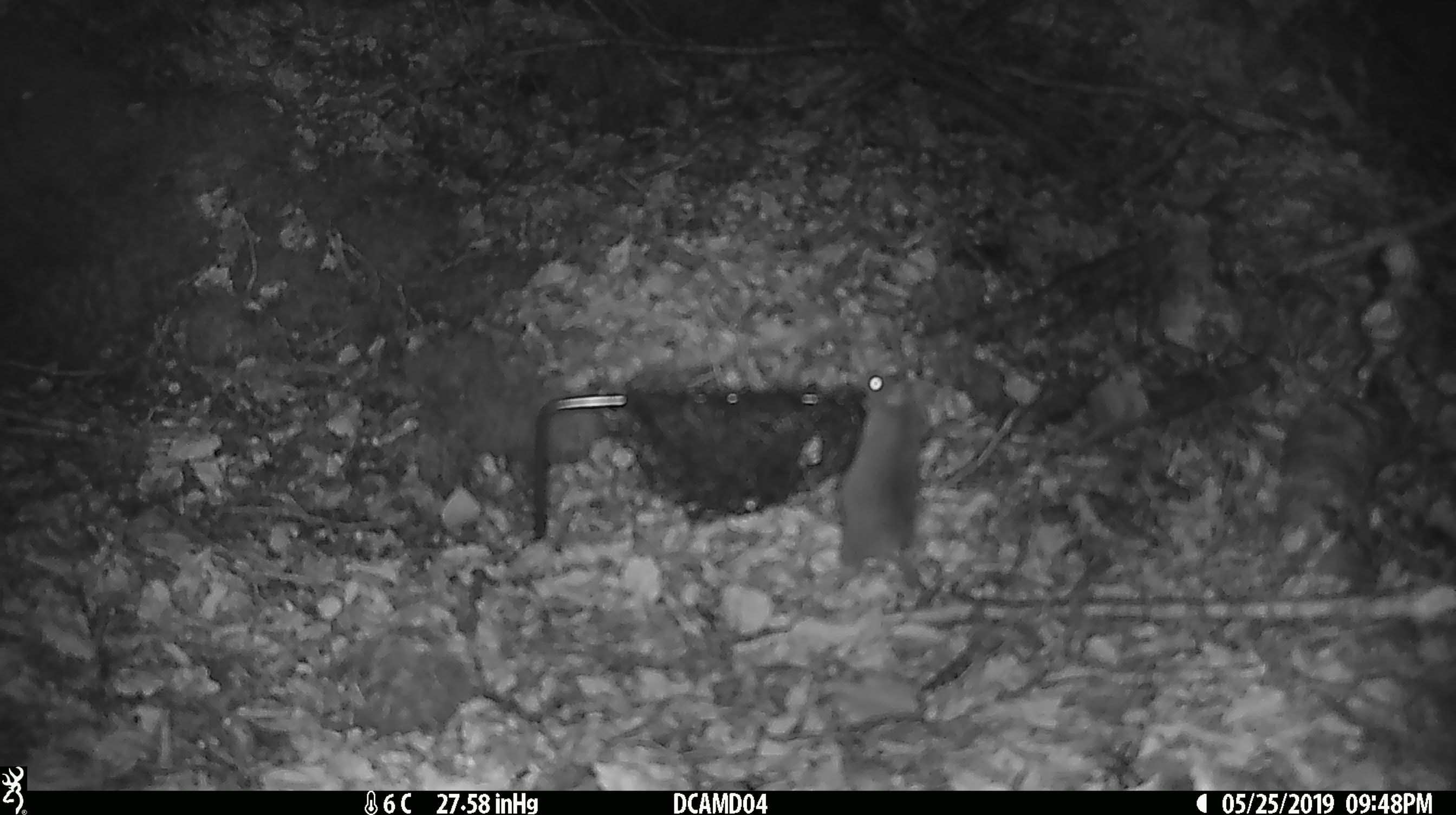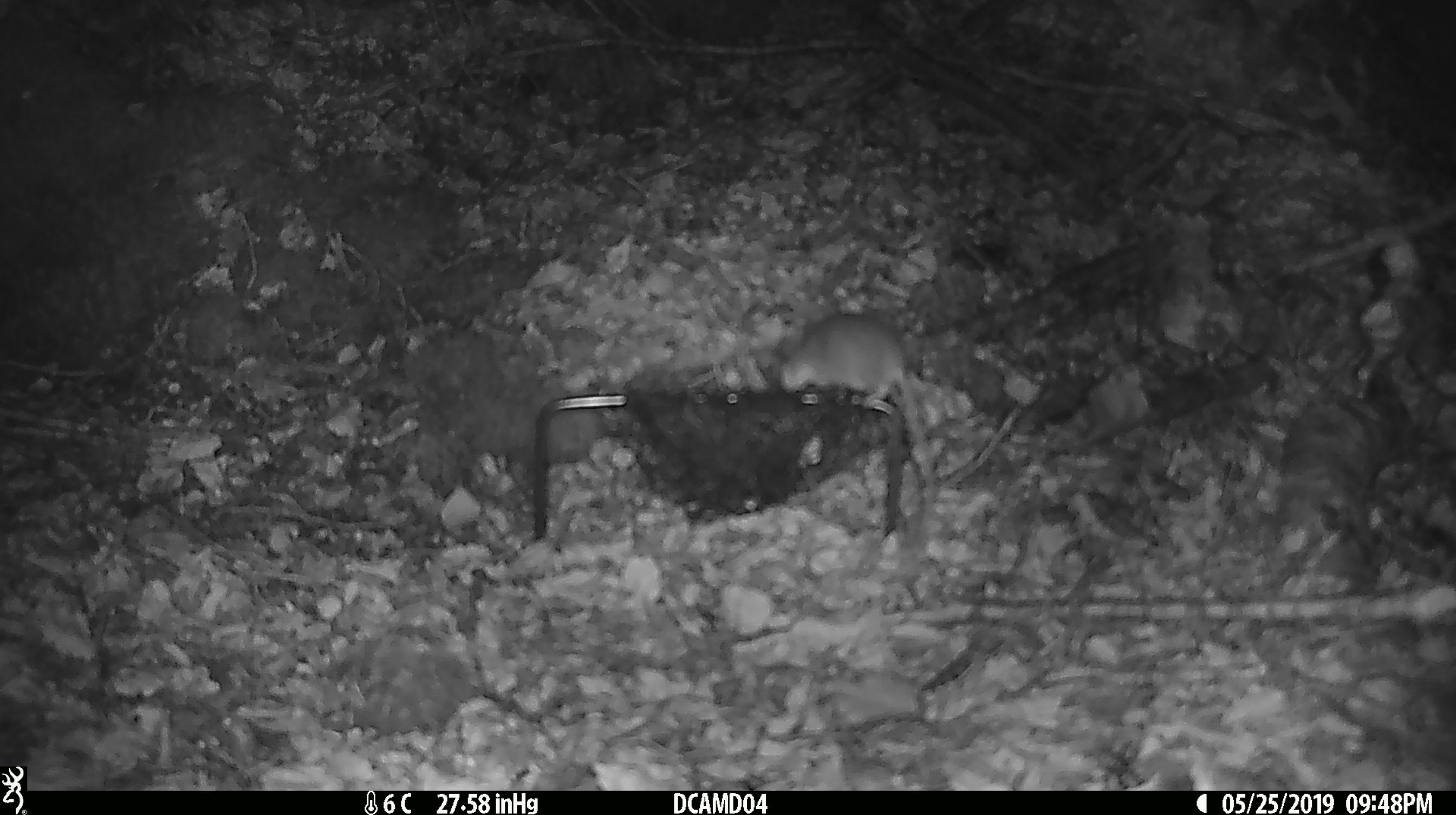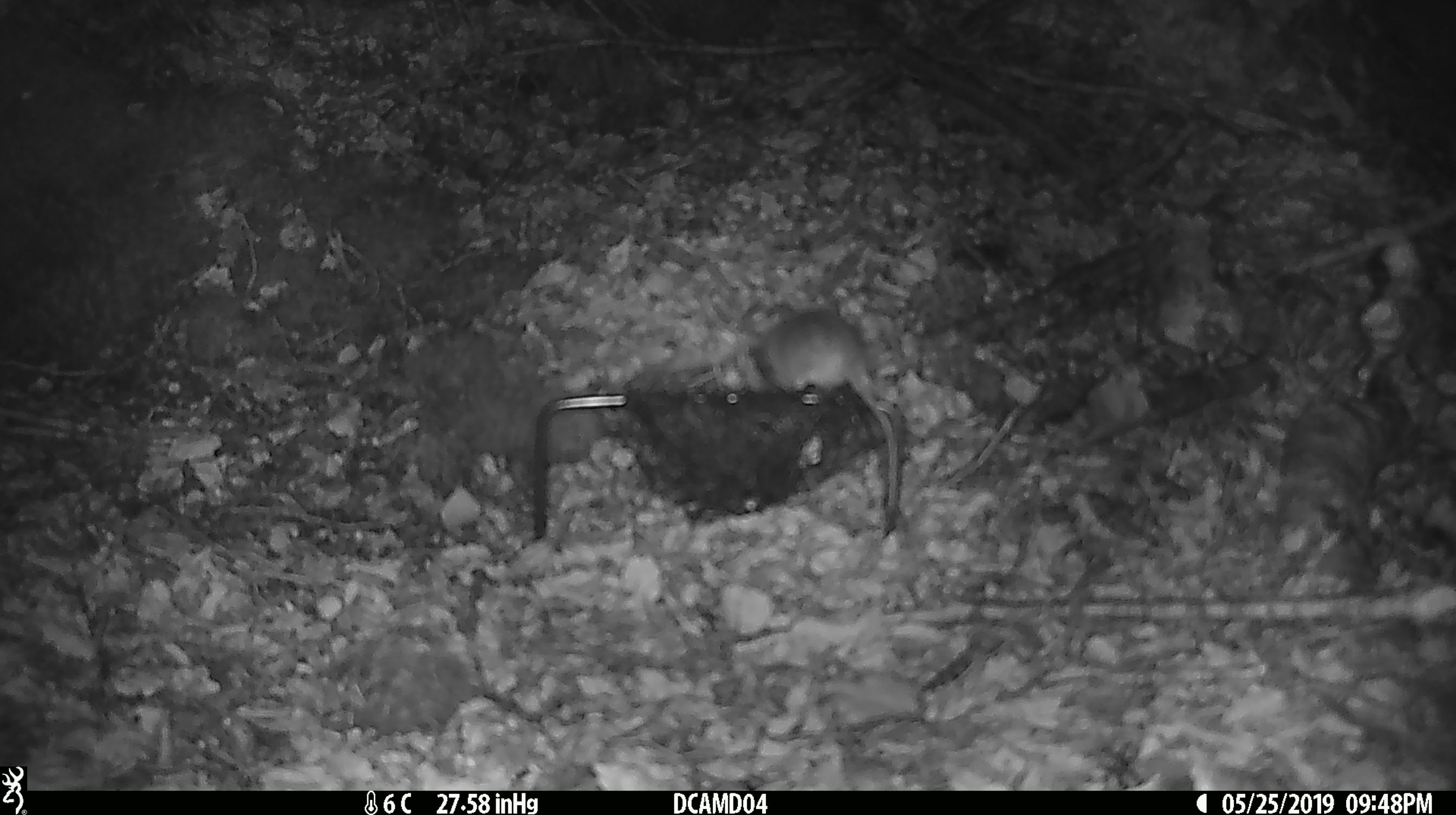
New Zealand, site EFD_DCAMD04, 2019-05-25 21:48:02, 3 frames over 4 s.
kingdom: Animalia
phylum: Chordata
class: Mammalia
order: Rodentia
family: Muridae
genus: Mus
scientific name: Mus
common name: mouse